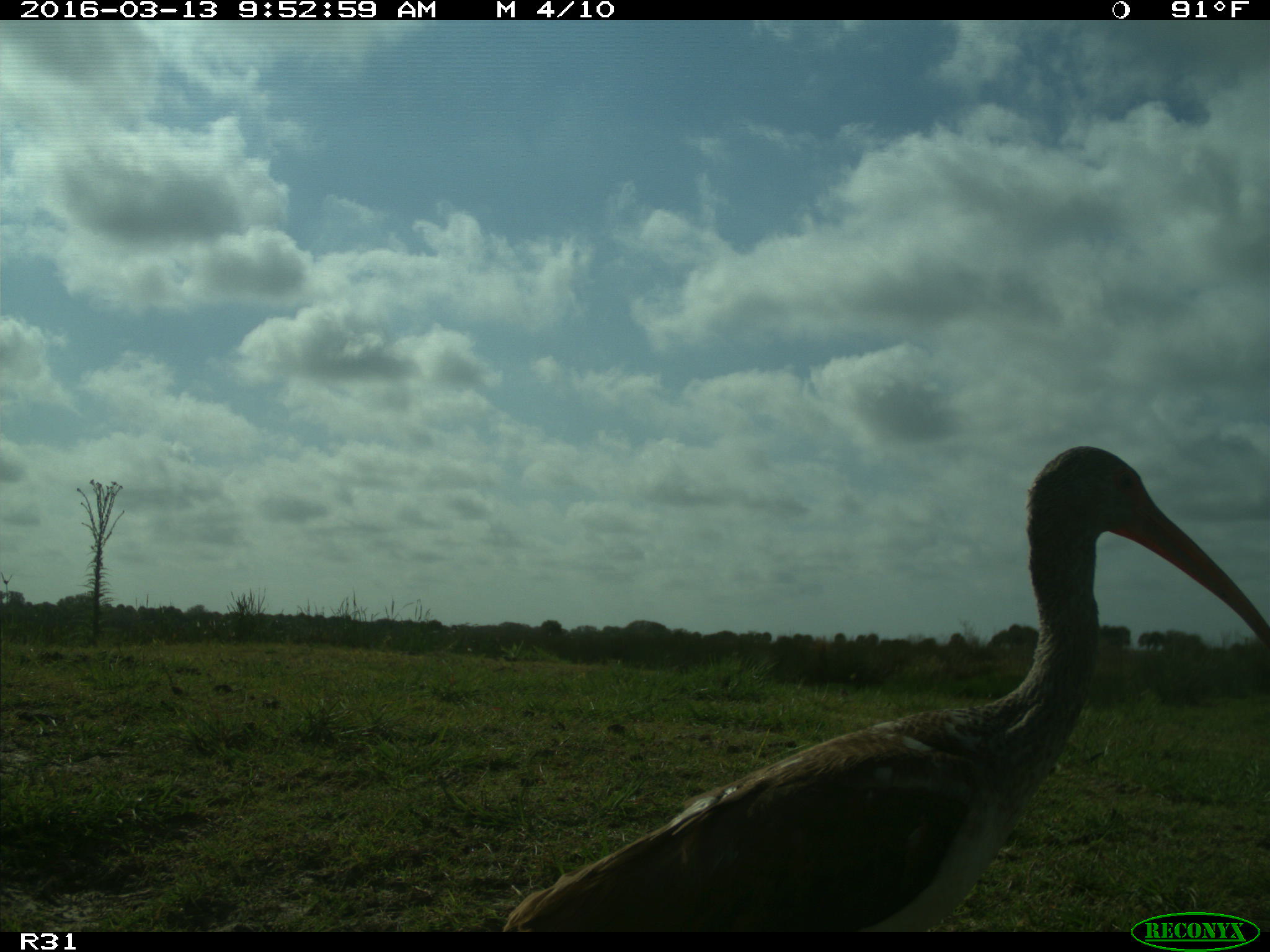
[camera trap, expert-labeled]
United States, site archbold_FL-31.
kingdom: Animalia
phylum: Chordata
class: Aves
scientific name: Aves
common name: birds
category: unidentified bird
Unidentified bird (birds) (Aves).